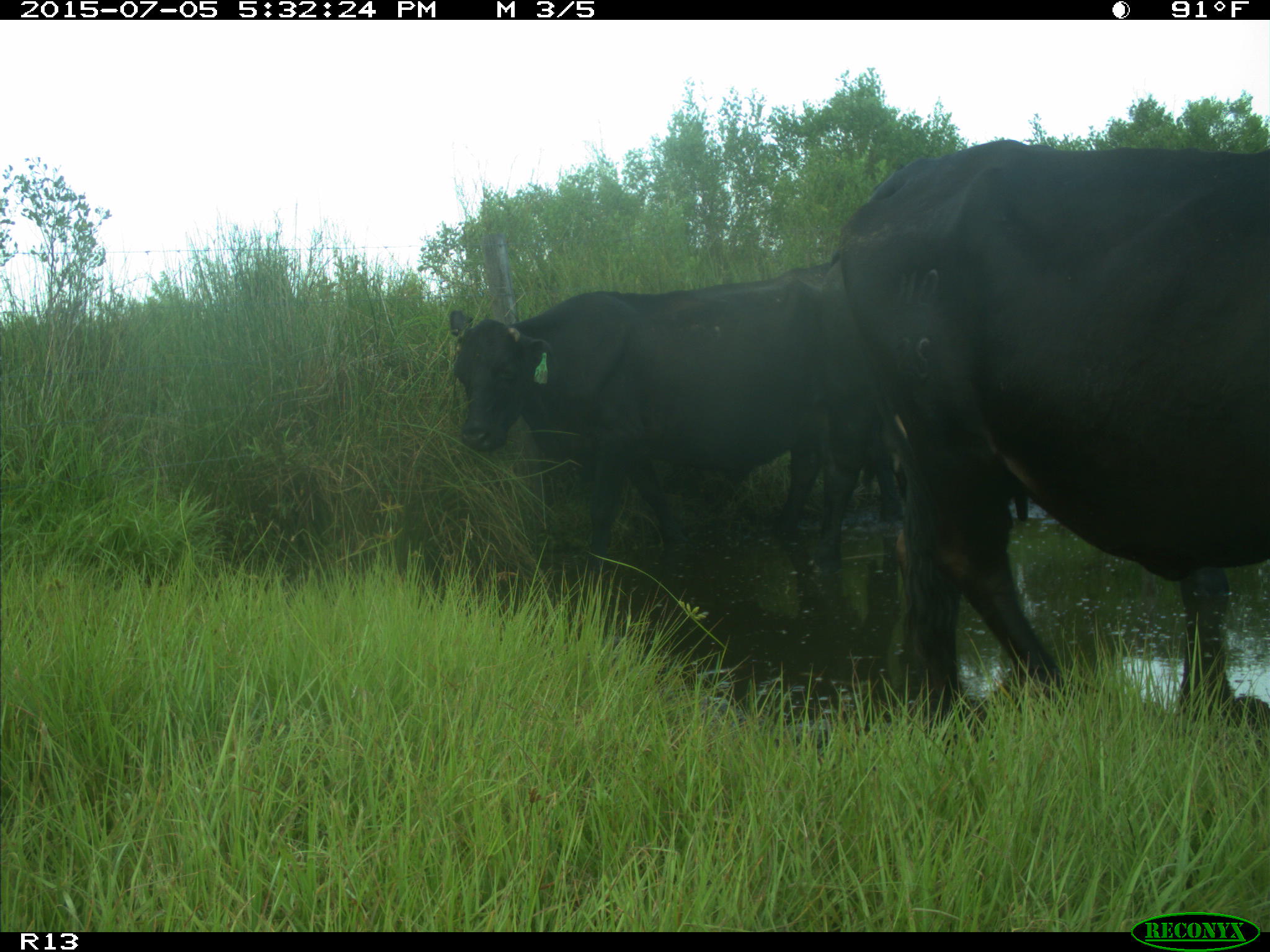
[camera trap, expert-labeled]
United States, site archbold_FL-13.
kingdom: Animalia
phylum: Chordata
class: Mammalia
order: Artiodactyla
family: Bovidae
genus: Bos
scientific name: Bos taurus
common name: domestic cow